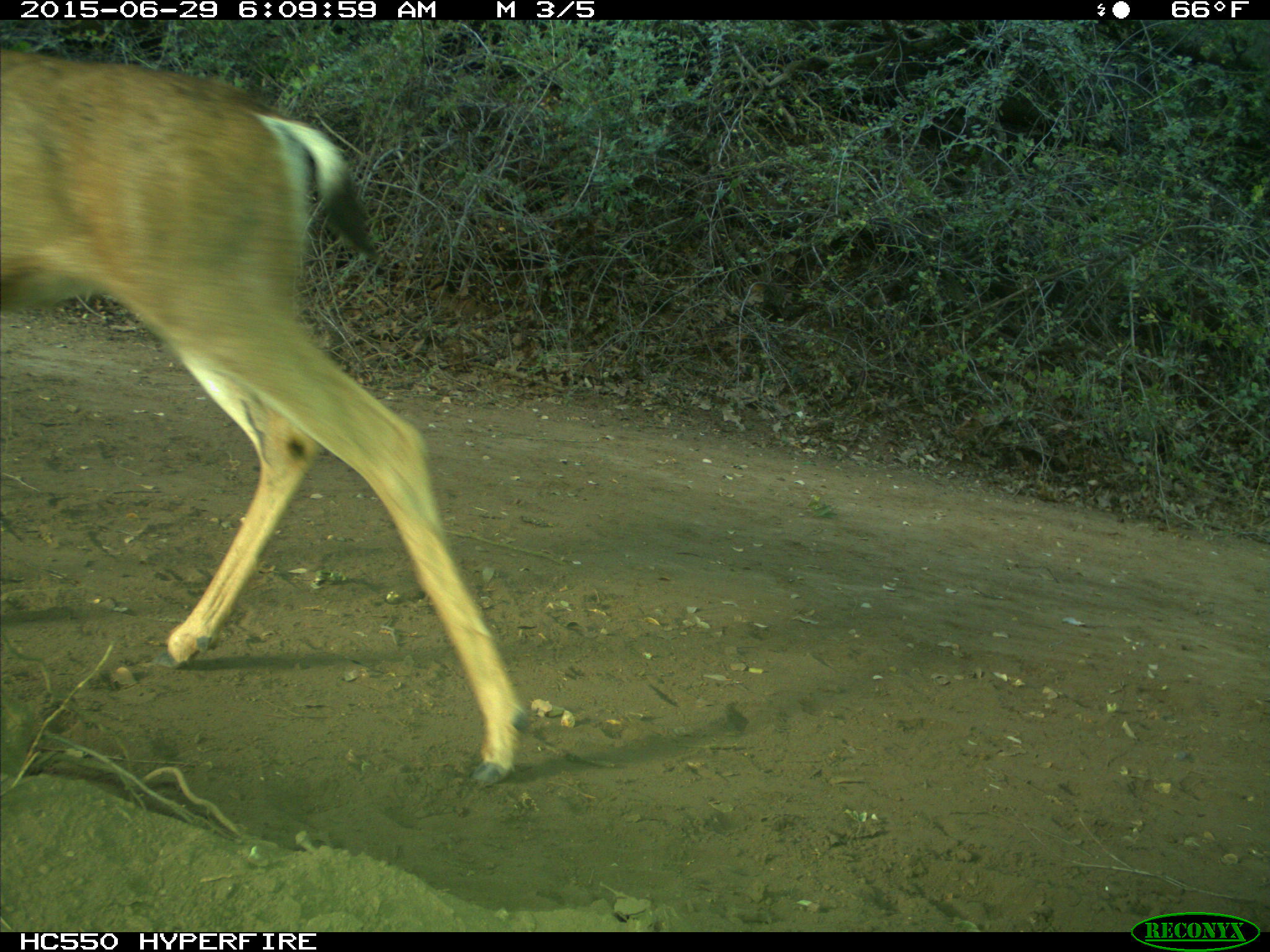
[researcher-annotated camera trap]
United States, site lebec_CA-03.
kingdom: Animalia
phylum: Chordata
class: Mammalia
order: Artiodactyla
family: Cervidae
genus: Odocoileus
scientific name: Odocoileus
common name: deer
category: unidentified deer